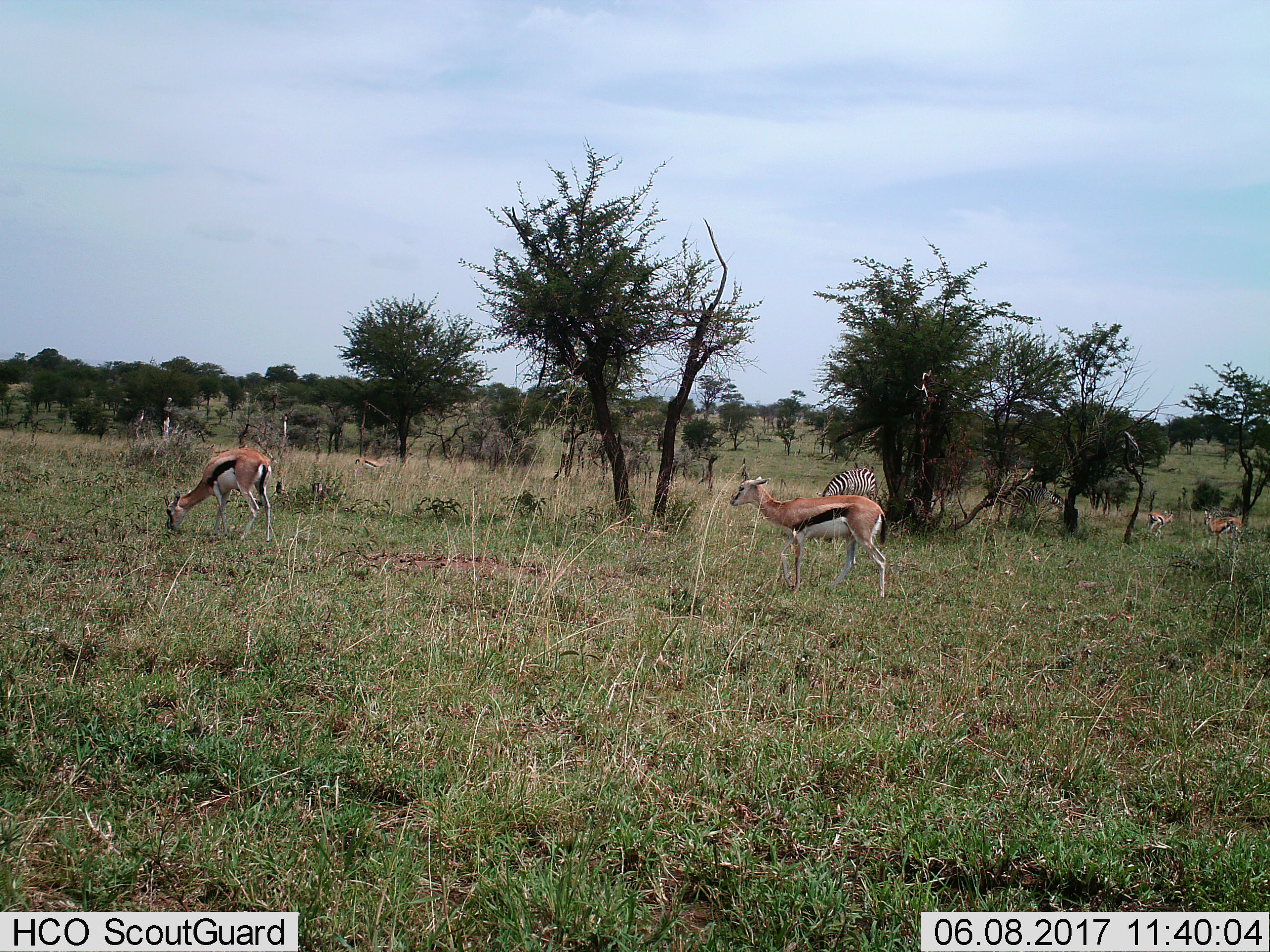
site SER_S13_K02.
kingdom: Animalia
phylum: Chordata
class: Mammalia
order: Artiodactyla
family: Bovidae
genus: Eudorcas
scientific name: Eudorcas thomsonii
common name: thomson's gazelle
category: gazellethomsons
Gazellethomsons (thomson's gazelle) (Eudorcas thomsonii), count 5. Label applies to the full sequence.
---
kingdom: Animalia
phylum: Chordata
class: Mammalia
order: Perissodactyla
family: Equidae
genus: Equus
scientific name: Equus quagga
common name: plains zebra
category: zebraplains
Zebraplains (plains zebra) (Equus quagga), count 2. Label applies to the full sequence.